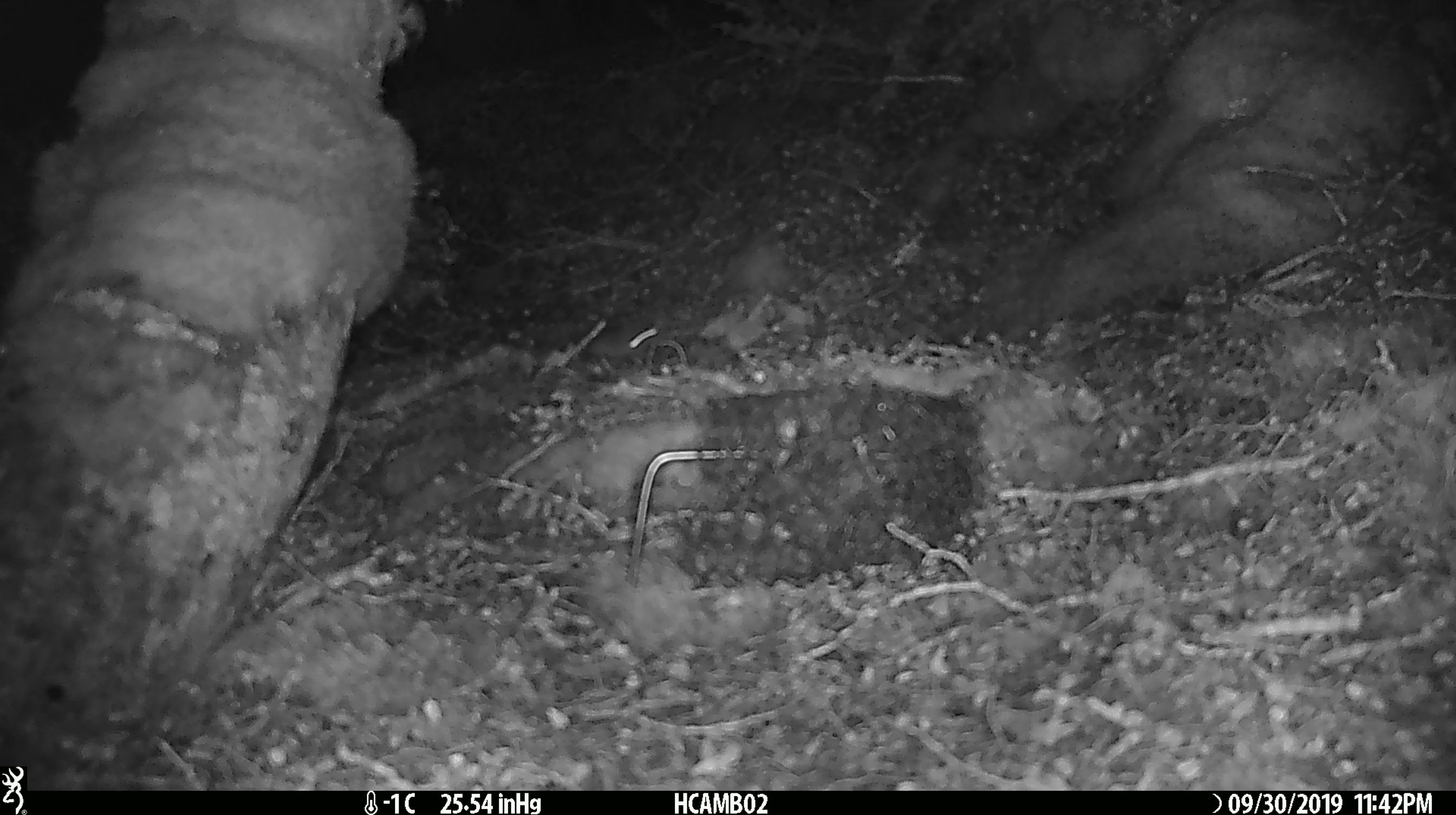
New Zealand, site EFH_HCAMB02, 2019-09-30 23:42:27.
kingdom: Animalia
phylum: Chordata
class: Mammalia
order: Rodentia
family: Muridae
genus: Mus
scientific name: Mus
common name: mouse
Mouse (Mus).